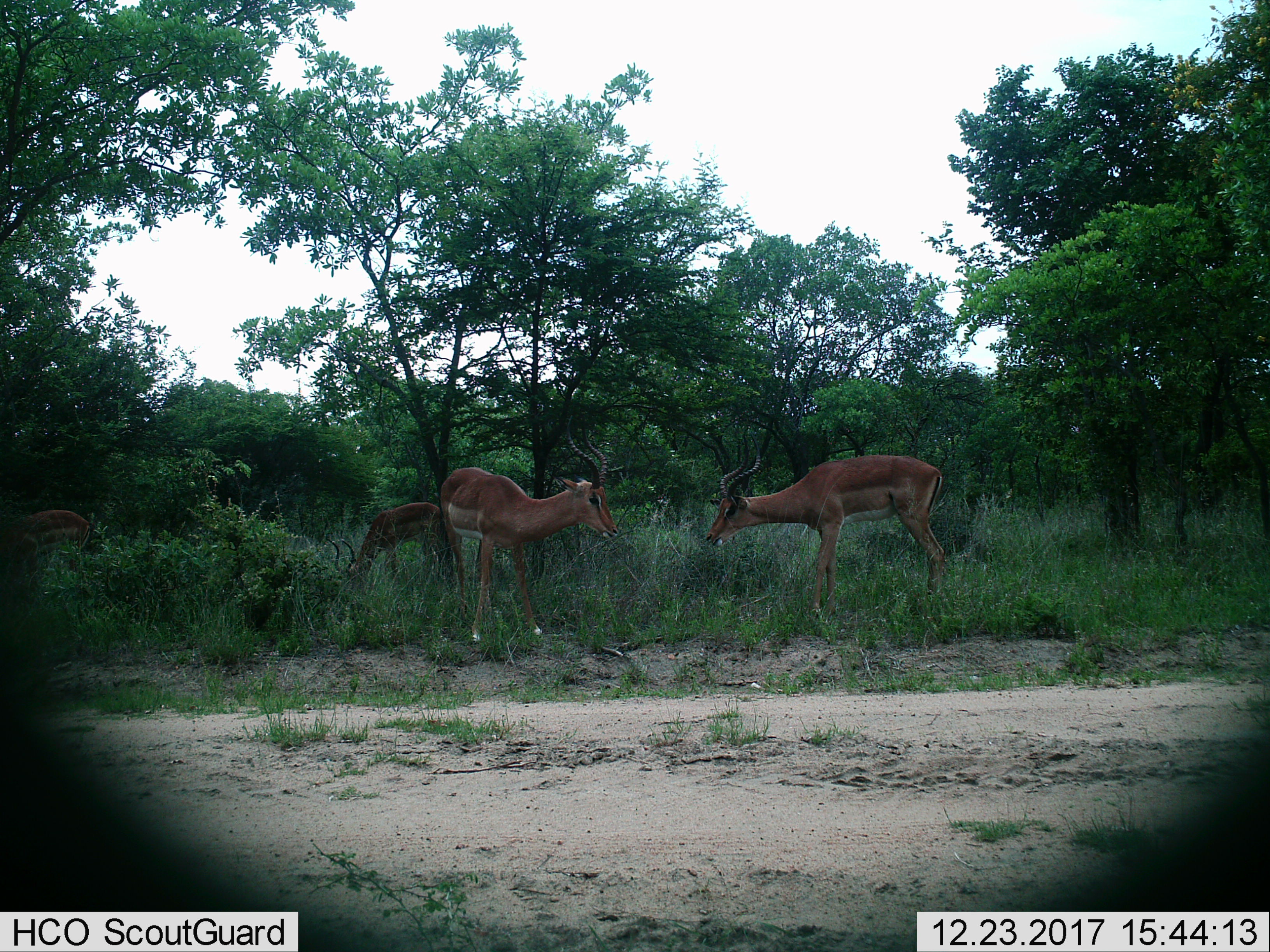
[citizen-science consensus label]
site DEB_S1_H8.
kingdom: Animalia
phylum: Chordata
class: Mammalia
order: Artiodactyla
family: Bovidae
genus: Aepyceros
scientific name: Aepyceros melampus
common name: impala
Impala (Aepyceros melampus), count 4. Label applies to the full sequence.